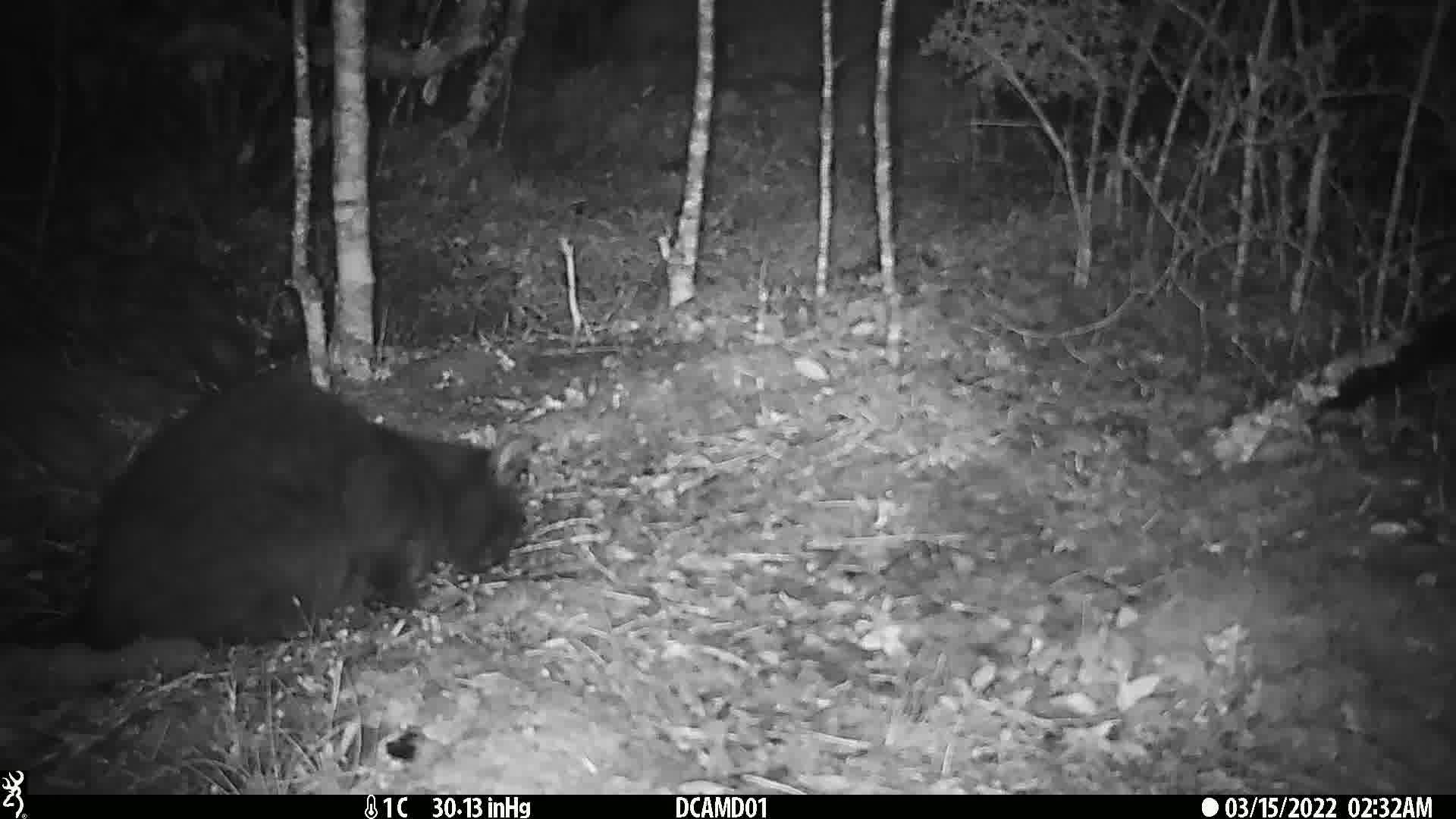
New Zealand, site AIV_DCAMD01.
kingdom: Animalia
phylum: Chordata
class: Mammalia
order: Carnivora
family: Felidae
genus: Felis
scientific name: Felis catus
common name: domestic cat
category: cat